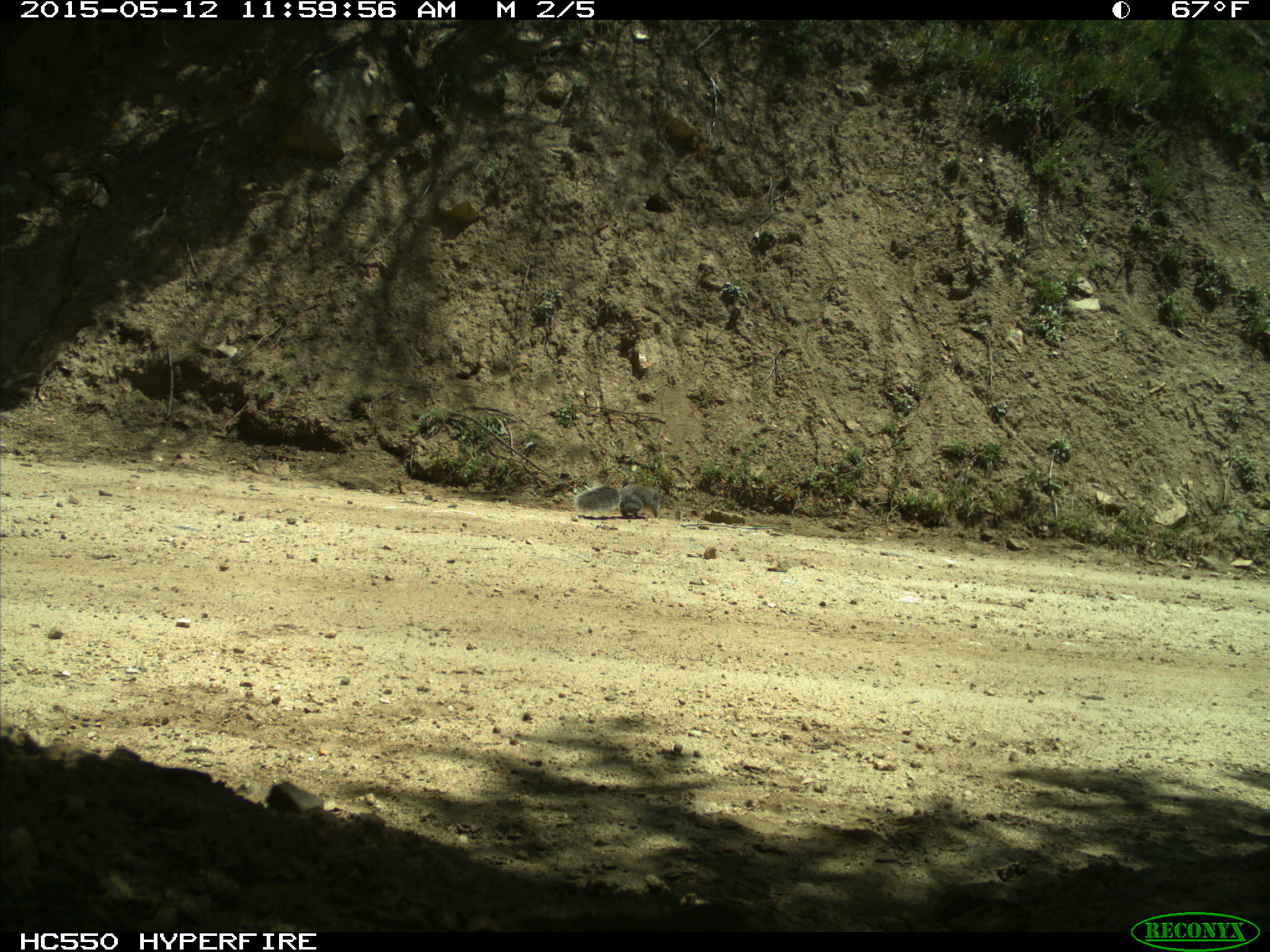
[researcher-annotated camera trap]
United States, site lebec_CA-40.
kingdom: Animalia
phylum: Chordata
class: Mammalia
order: Rodentia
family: Sciuridae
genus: Sciurus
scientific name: Sciurus carolinensis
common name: eastern gray squirrel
Sciurus carolinensis (eastern gray squirrel).